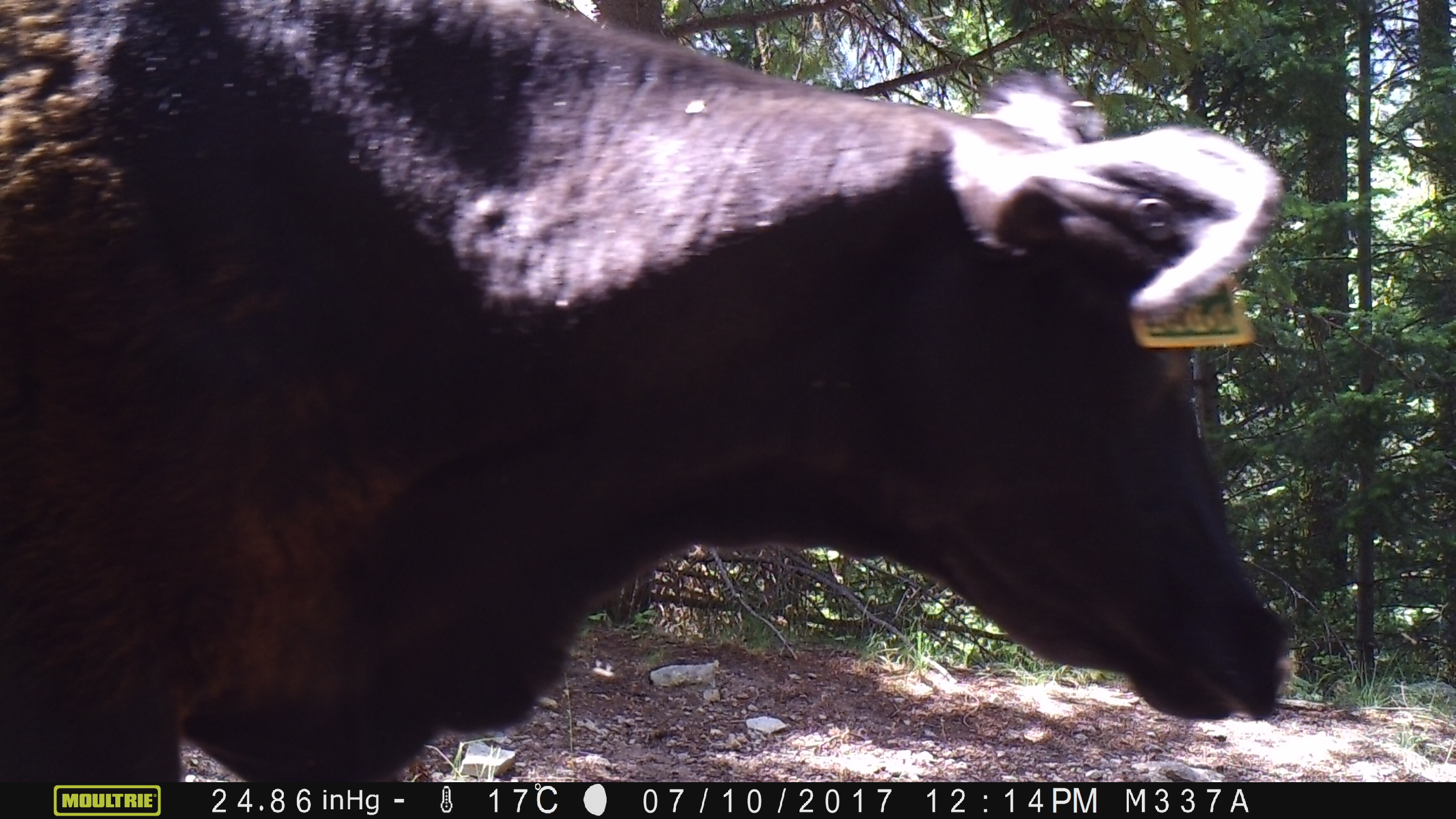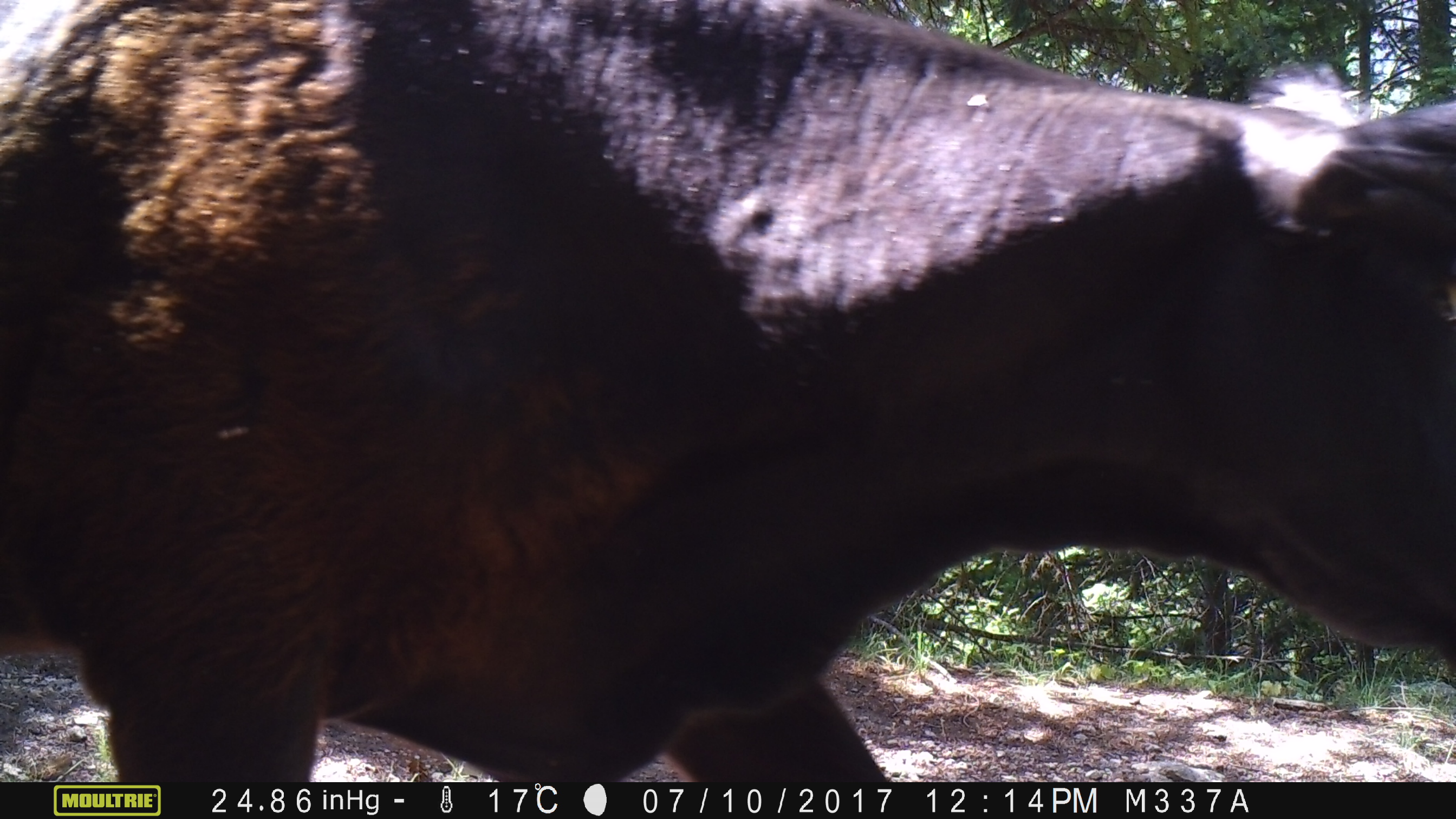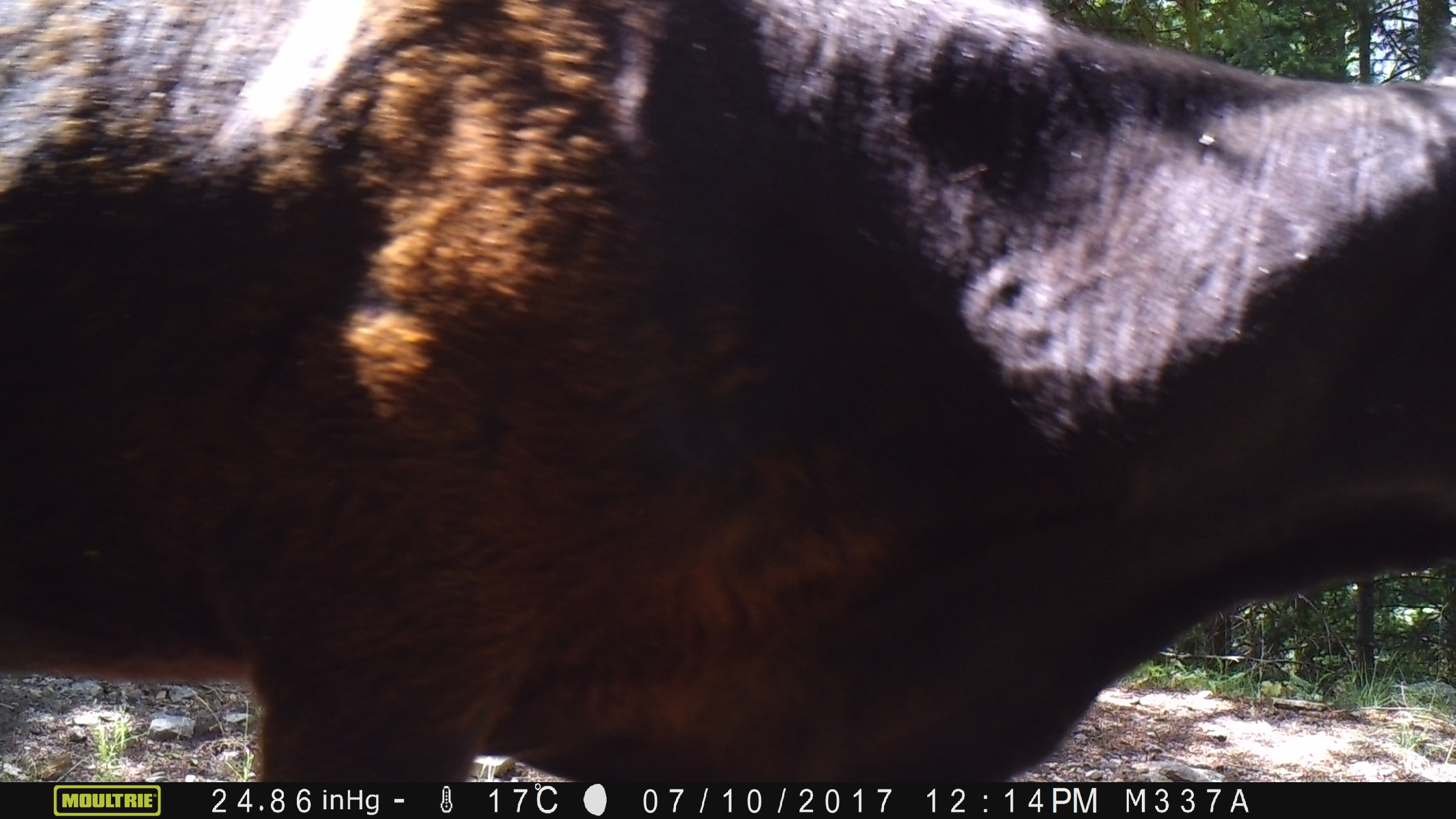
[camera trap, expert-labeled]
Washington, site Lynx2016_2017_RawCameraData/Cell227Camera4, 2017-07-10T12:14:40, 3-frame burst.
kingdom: Animalia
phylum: Chordata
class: Mammalia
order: Artiodactyla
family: Bovidae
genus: Bos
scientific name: Bos taurus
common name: domestic cattle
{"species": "domestic cattle (Bos taurus)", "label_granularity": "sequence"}